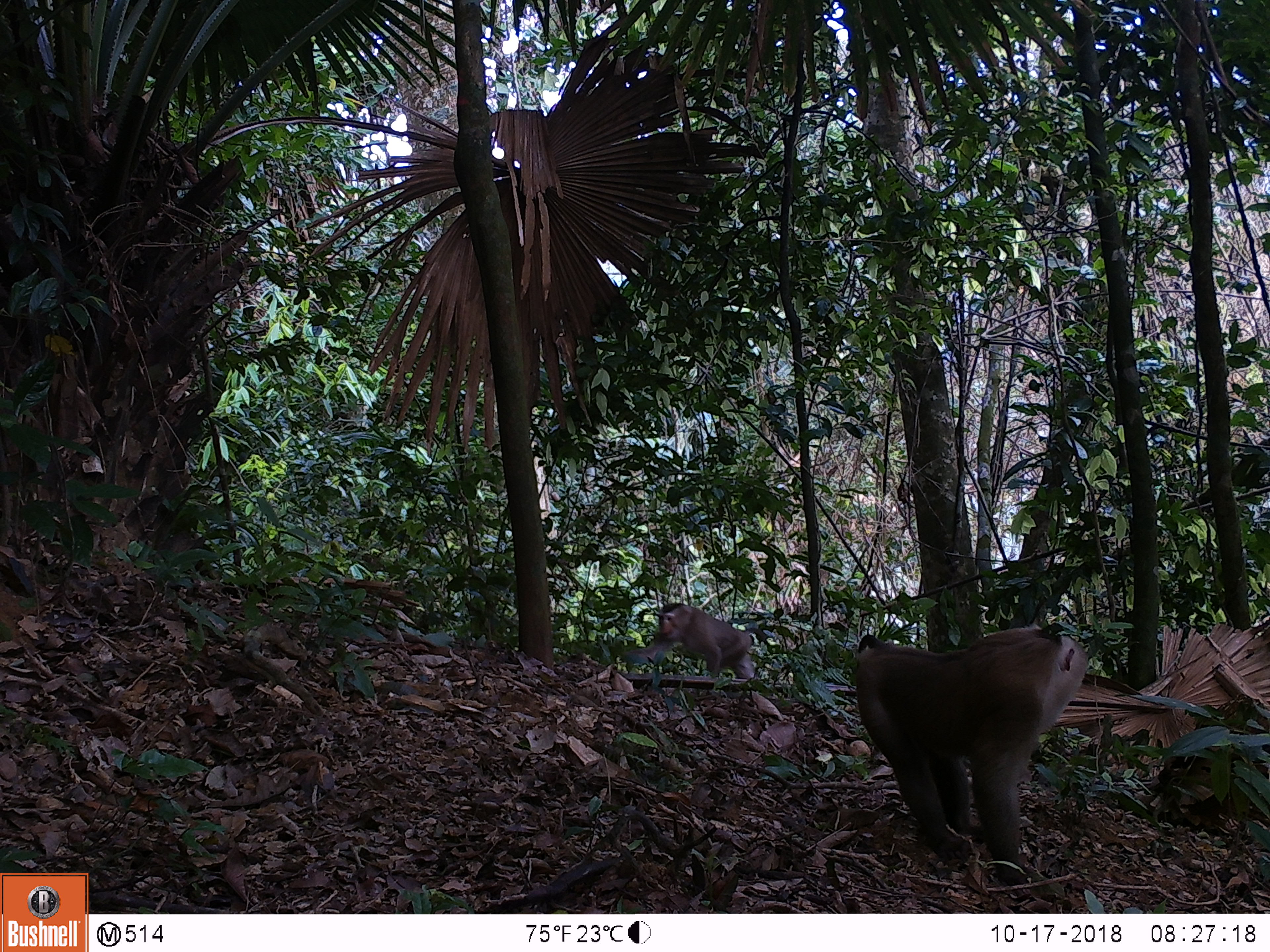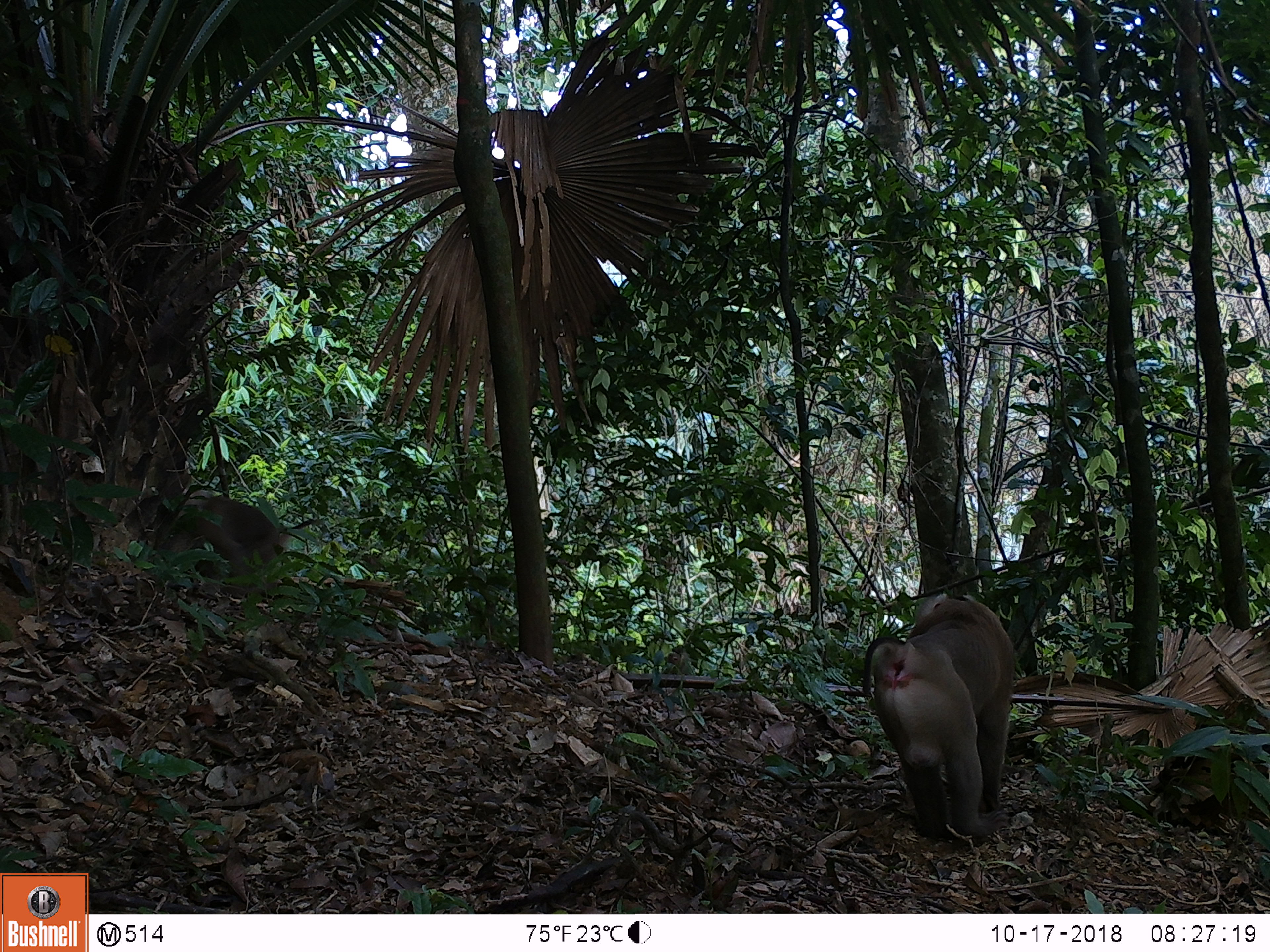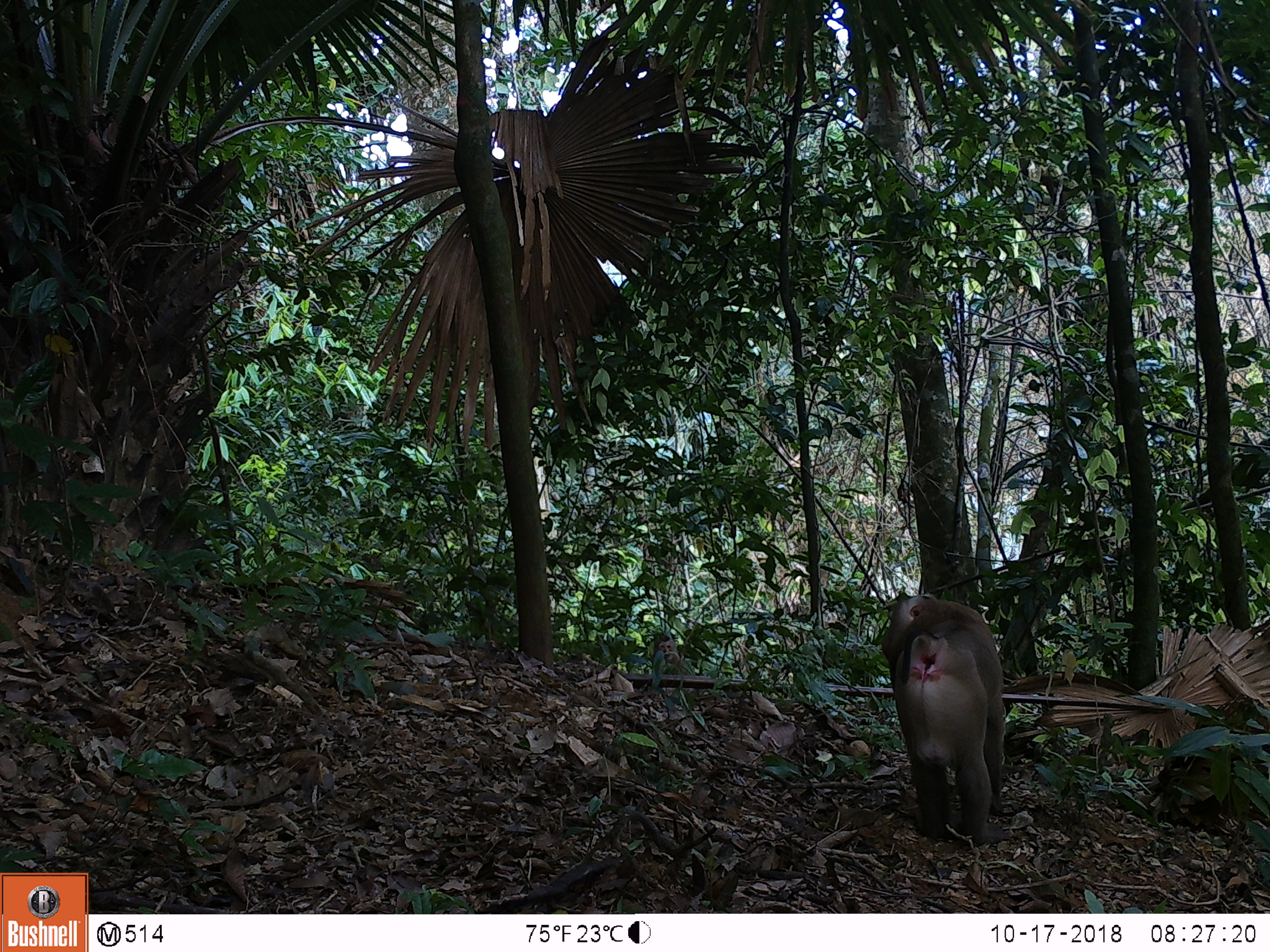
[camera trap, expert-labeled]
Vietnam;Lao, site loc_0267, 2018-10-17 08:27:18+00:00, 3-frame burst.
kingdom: Animalia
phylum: Chordata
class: Mammalia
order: Primates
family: Cercopithecidae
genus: Macaca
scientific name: Macaca nemestrina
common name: pig-tailed macaque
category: pig tailed macaque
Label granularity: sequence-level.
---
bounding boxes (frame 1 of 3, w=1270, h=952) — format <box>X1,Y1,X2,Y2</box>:
pig tailed macaque: <box>854,622,1087,895</box>; <box>618,603,766,679</box>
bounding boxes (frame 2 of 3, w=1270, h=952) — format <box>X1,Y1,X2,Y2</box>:
pig tailed macaque: <box>862,591,1015,846</box>; <box>164,495,289,594</box>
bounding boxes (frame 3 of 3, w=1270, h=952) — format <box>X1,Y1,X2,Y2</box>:
pig tailed macaque: <box>878,592,1013,846</box>; <box>654,634,693,674</box>